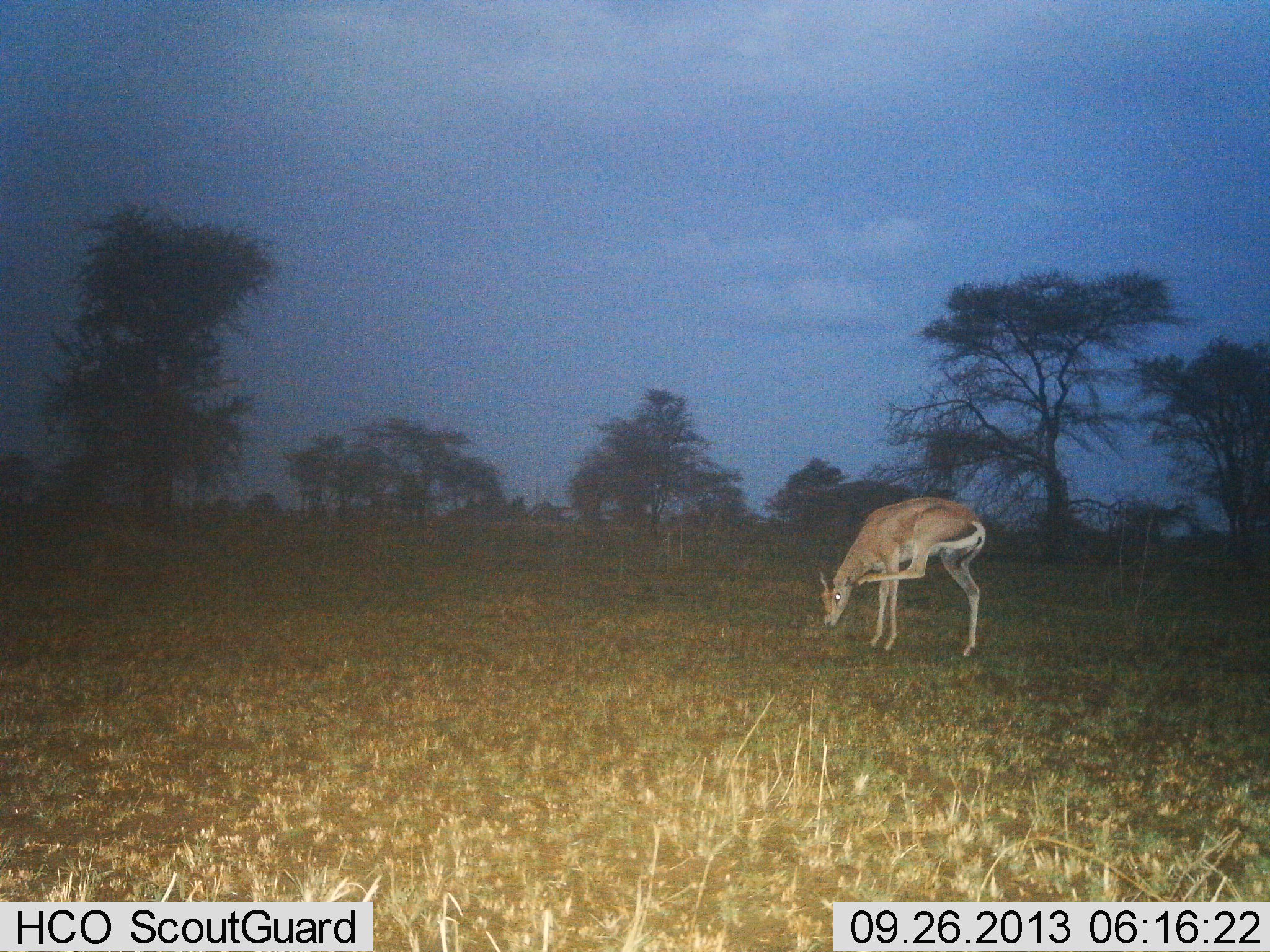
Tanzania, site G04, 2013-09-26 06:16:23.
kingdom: Animalia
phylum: Chordata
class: Mammalia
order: Artiodactyla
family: Bovidae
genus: Nanger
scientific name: Nanger granti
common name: grant's gazelle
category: gazellegrants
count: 1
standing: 81%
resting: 0%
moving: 19%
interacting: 0%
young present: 0%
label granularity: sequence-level